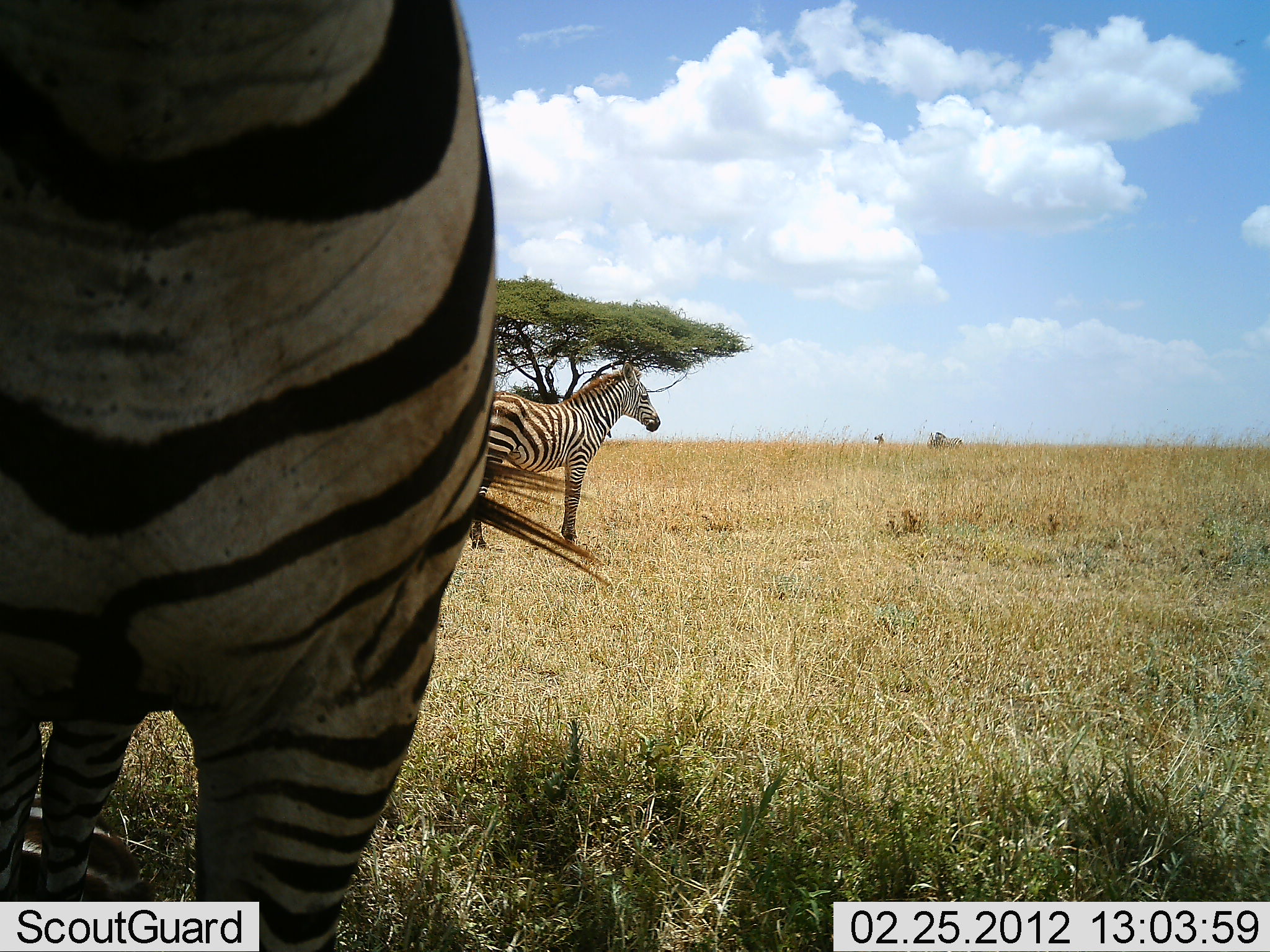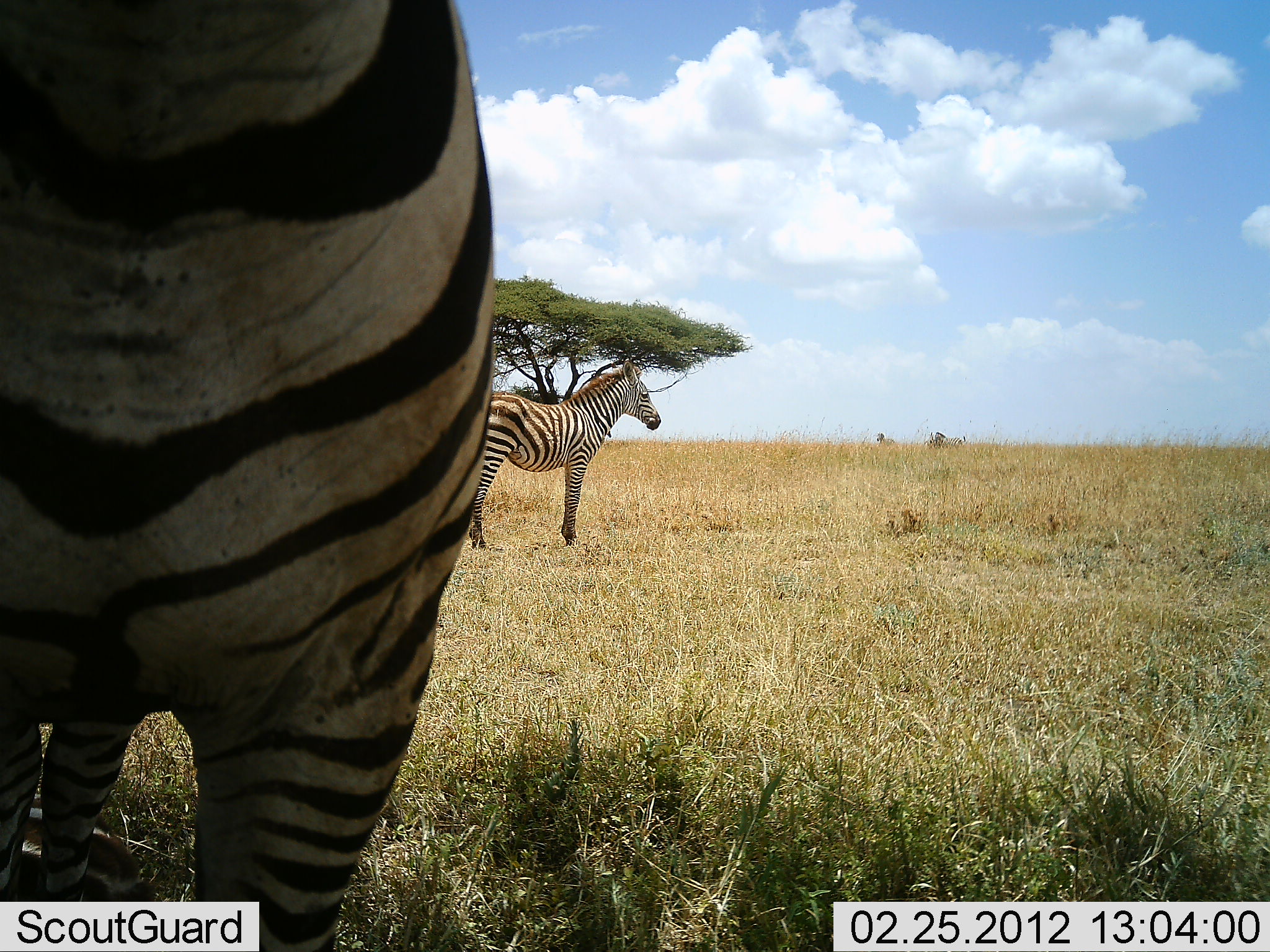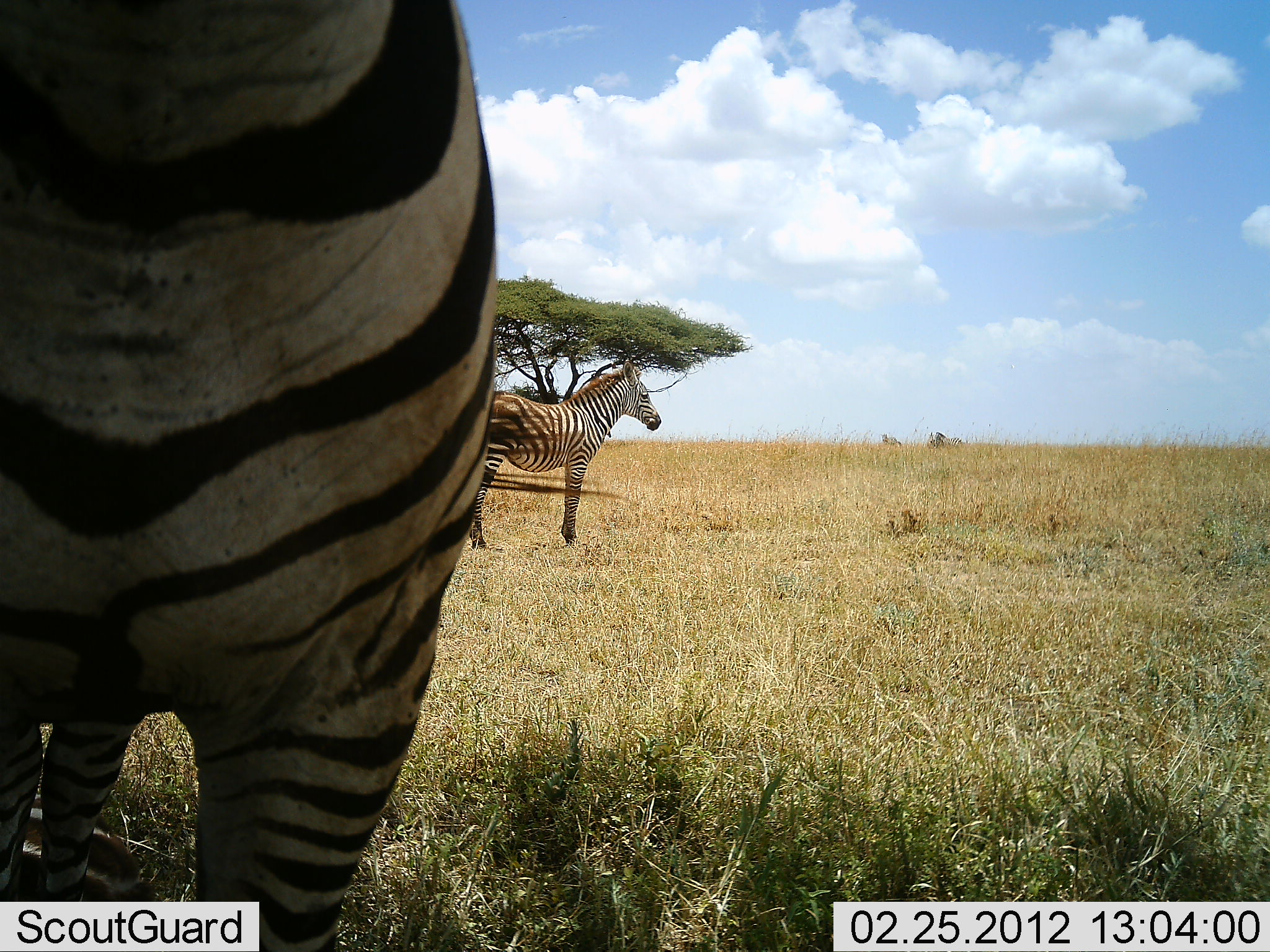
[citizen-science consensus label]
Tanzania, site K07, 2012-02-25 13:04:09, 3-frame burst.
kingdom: Animalia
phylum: Chordata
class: Mammalia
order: Perissodactyla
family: Equidae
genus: Equus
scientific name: Equus quagga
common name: plains zebra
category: zebra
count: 2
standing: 93%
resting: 14%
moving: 29%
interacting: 0%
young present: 29%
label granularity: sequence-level